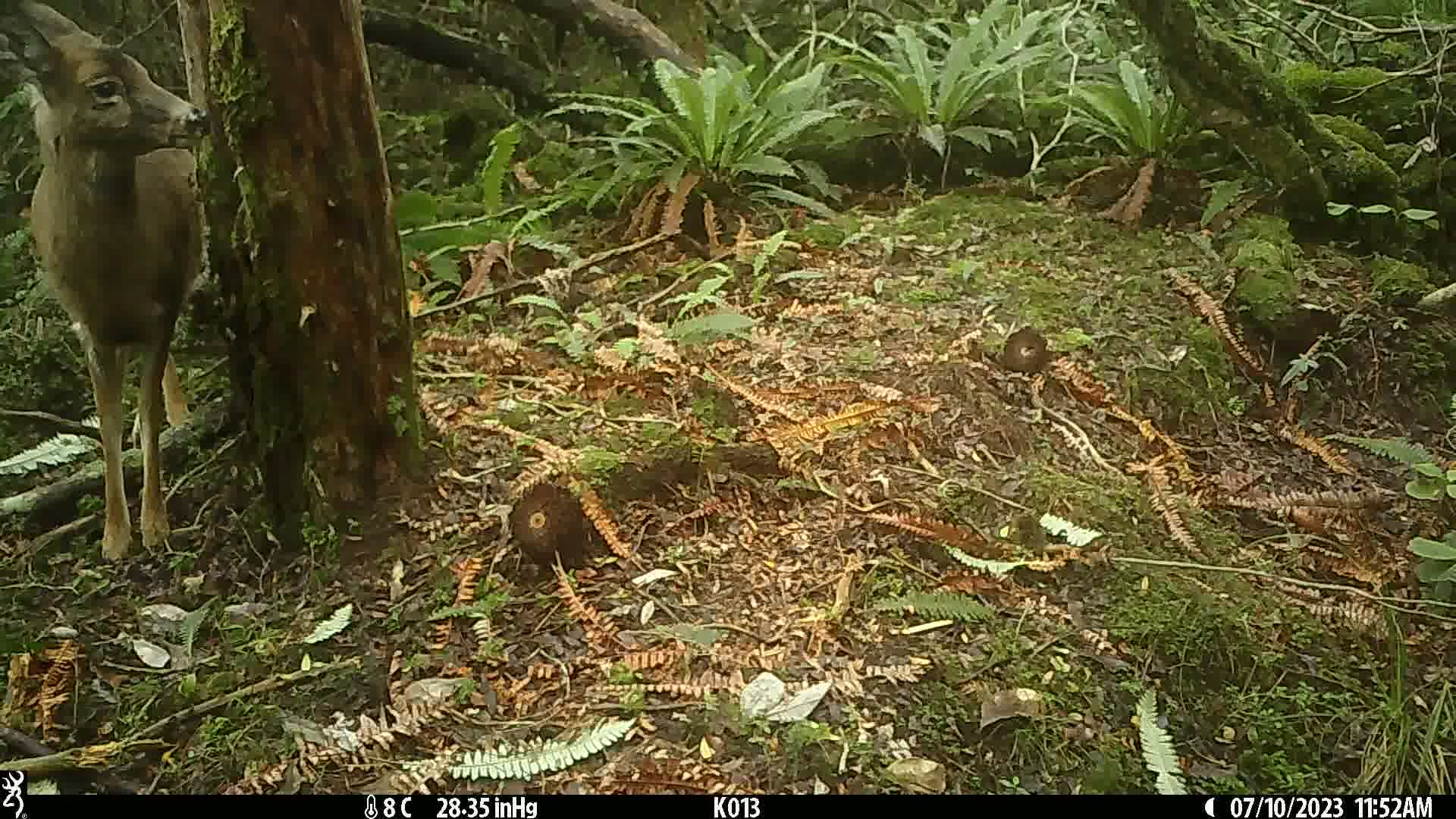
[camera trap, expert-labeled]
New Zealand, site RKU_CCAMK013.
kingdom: Animalia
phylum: Chordata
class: Mammalia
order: Artiodactyla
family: Cervidae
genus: Odocoileus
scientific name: Odocoileus virginianus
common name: white-tailed deer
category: white tailed deer